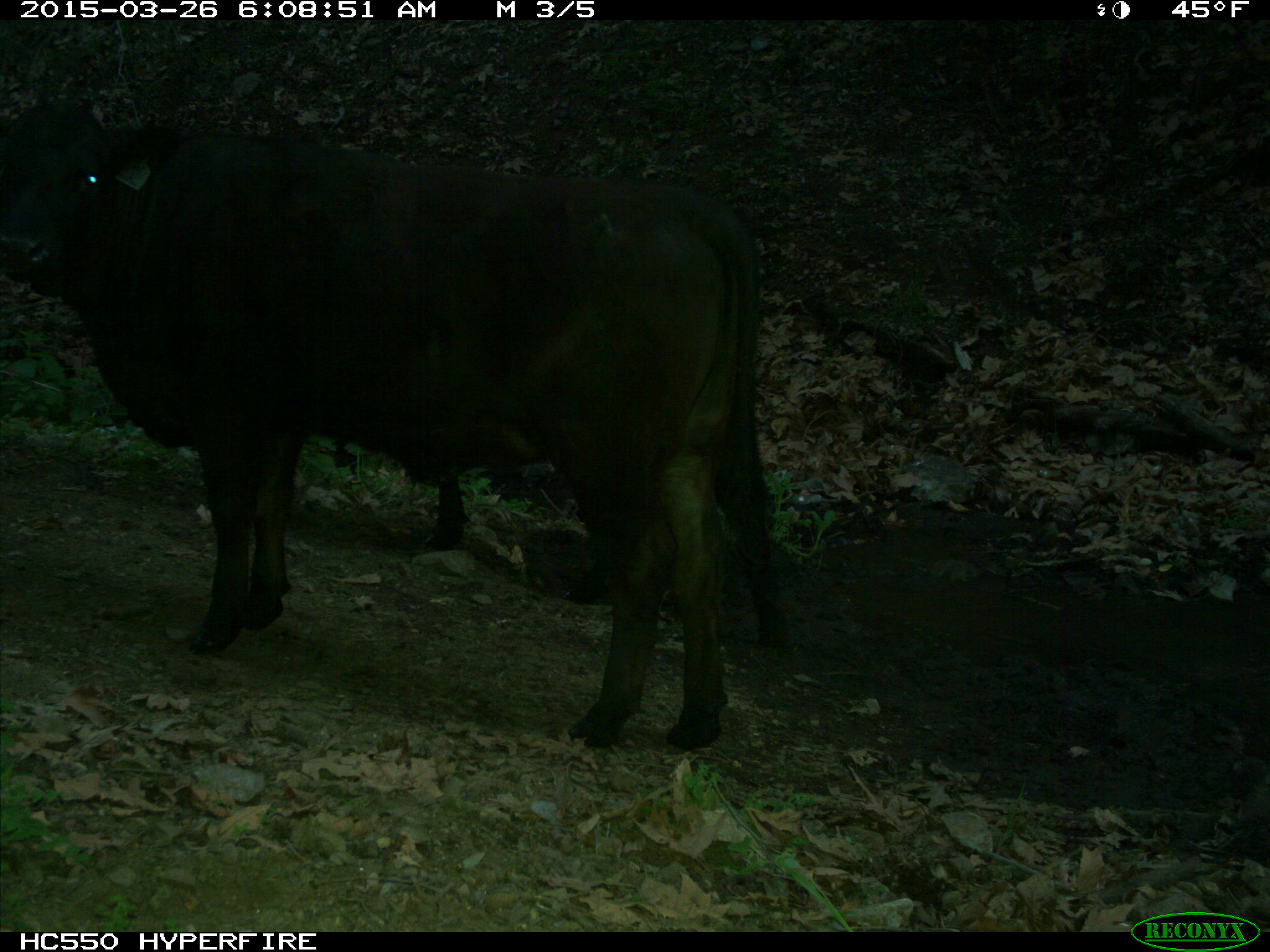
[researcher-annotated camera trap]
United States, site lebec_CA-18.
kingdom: Animalia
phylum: Chordata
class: Mammalia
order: Artiodactyla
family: Bovidae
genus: Bos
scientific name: Bos taurus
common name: domestic cow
Bos taurus (domestic cow).